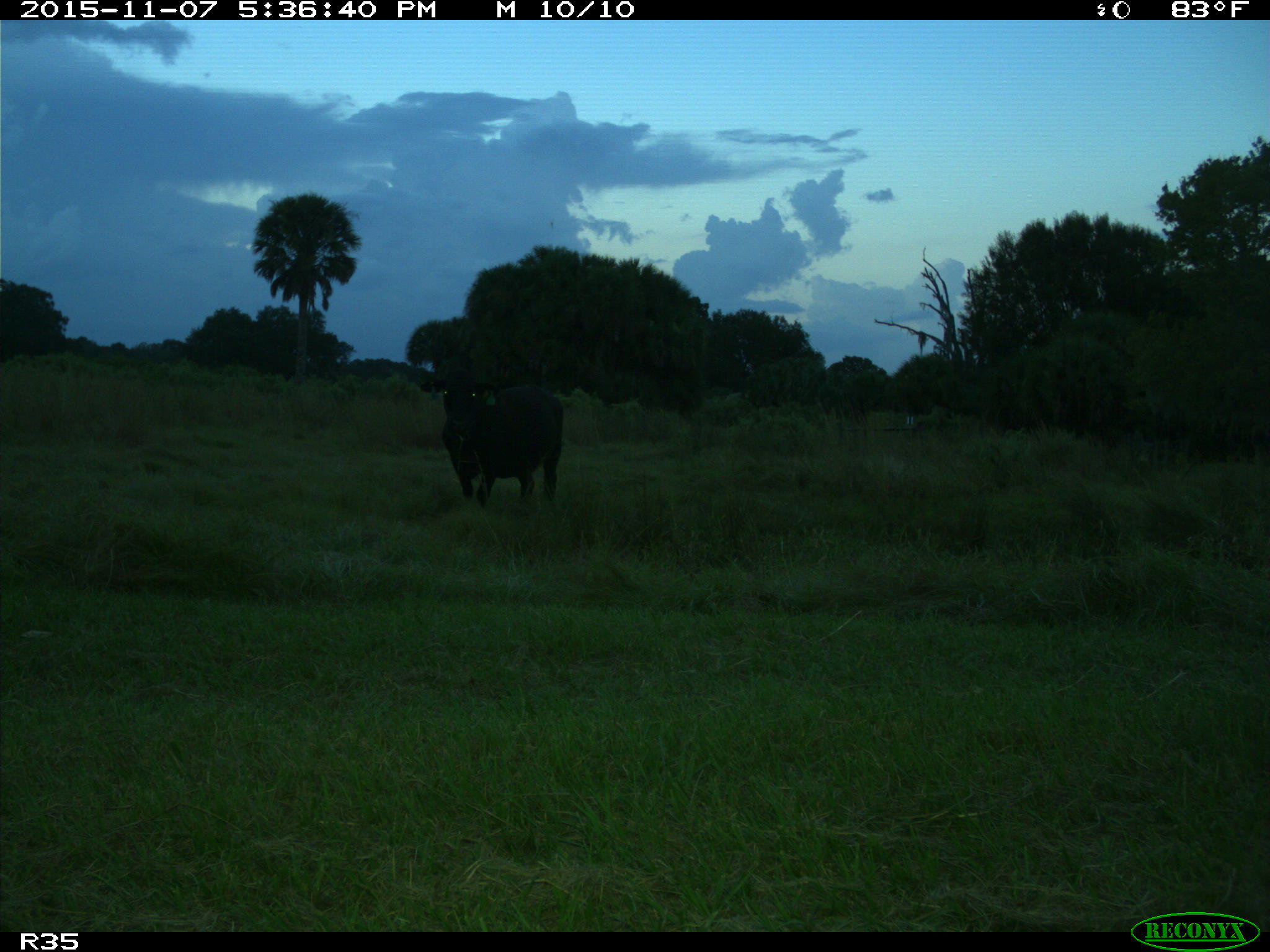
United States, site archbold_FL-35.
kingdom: Animalia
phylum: Chordata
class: Mammalia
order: Artiodactyla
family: Bovidae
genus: Bos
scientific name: Bos taurus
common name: domestic cow